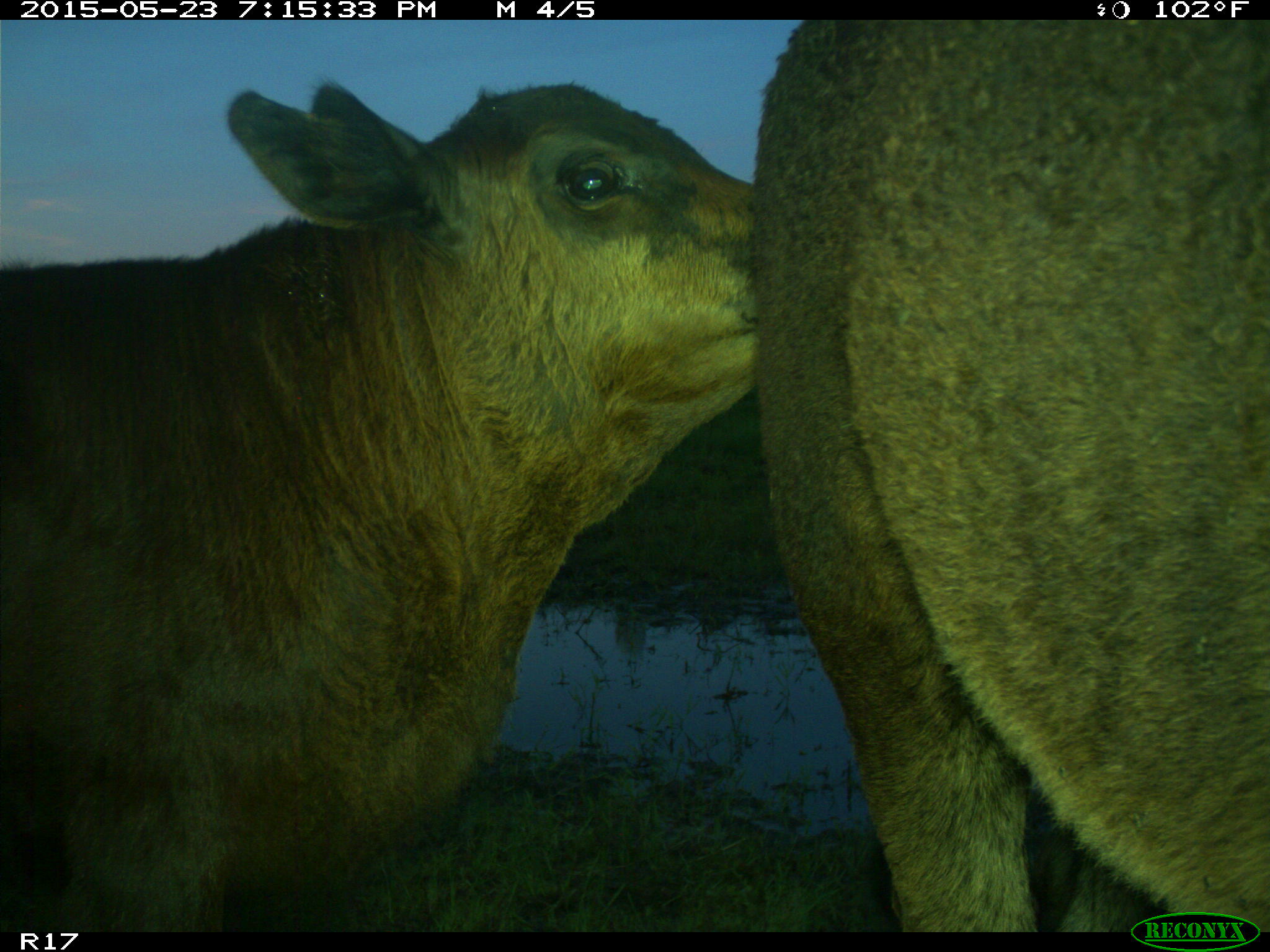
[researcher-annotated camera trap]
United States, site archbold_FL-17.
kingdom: Animalia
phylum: Chordata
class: Mammalia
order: Artiodactyla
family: Bovidae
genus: Bos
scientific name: Bos taurus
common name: domestic cow